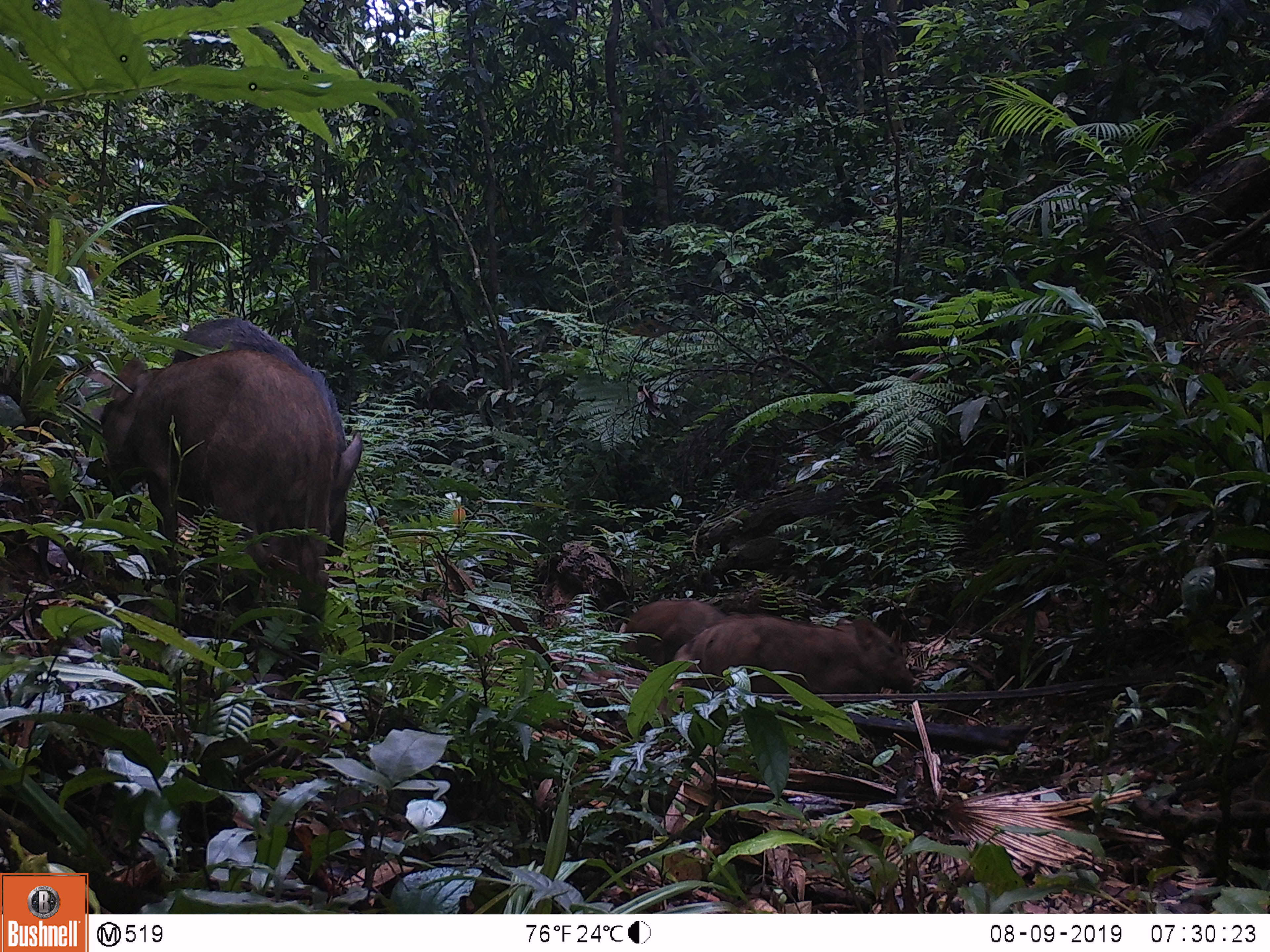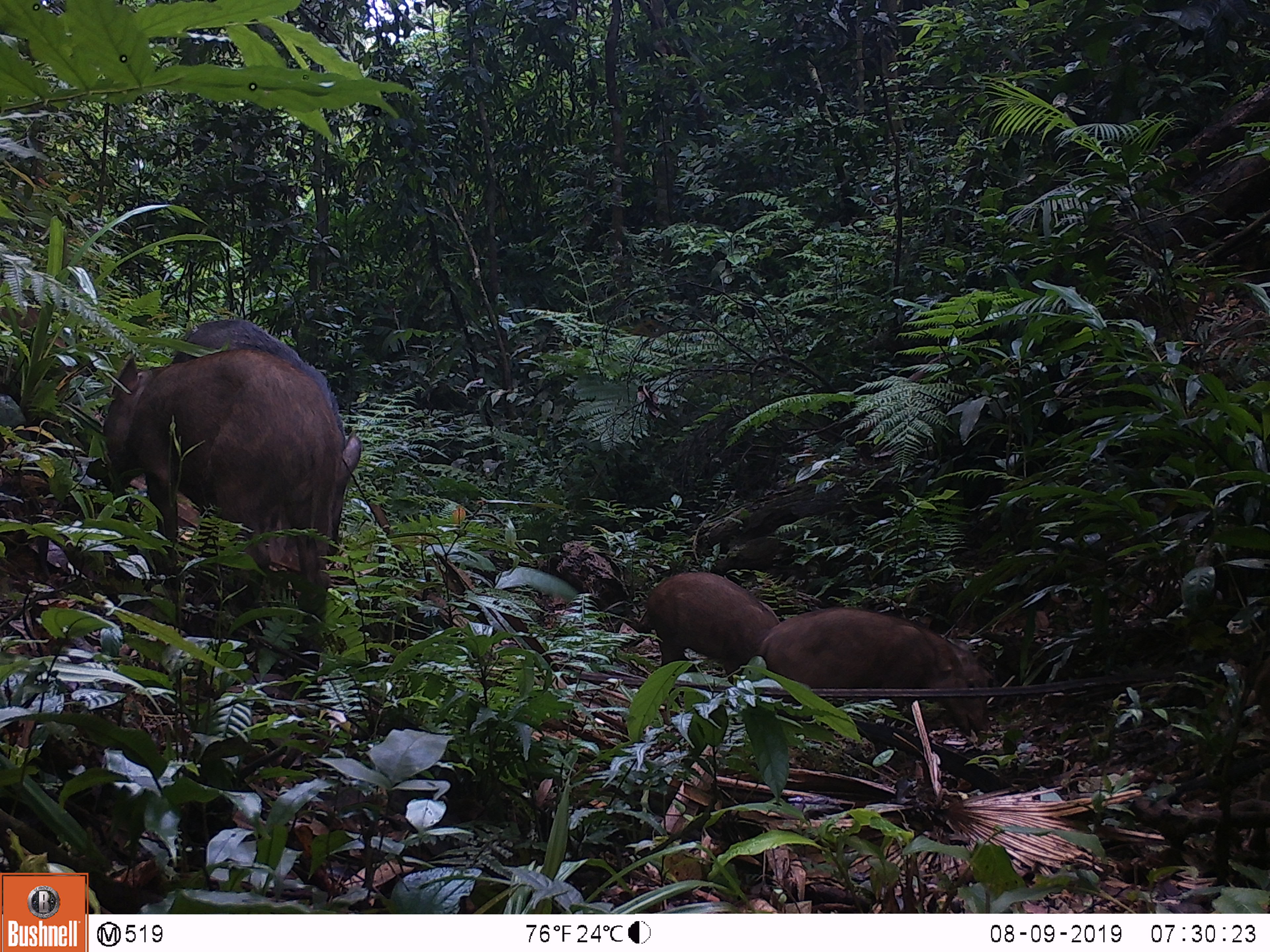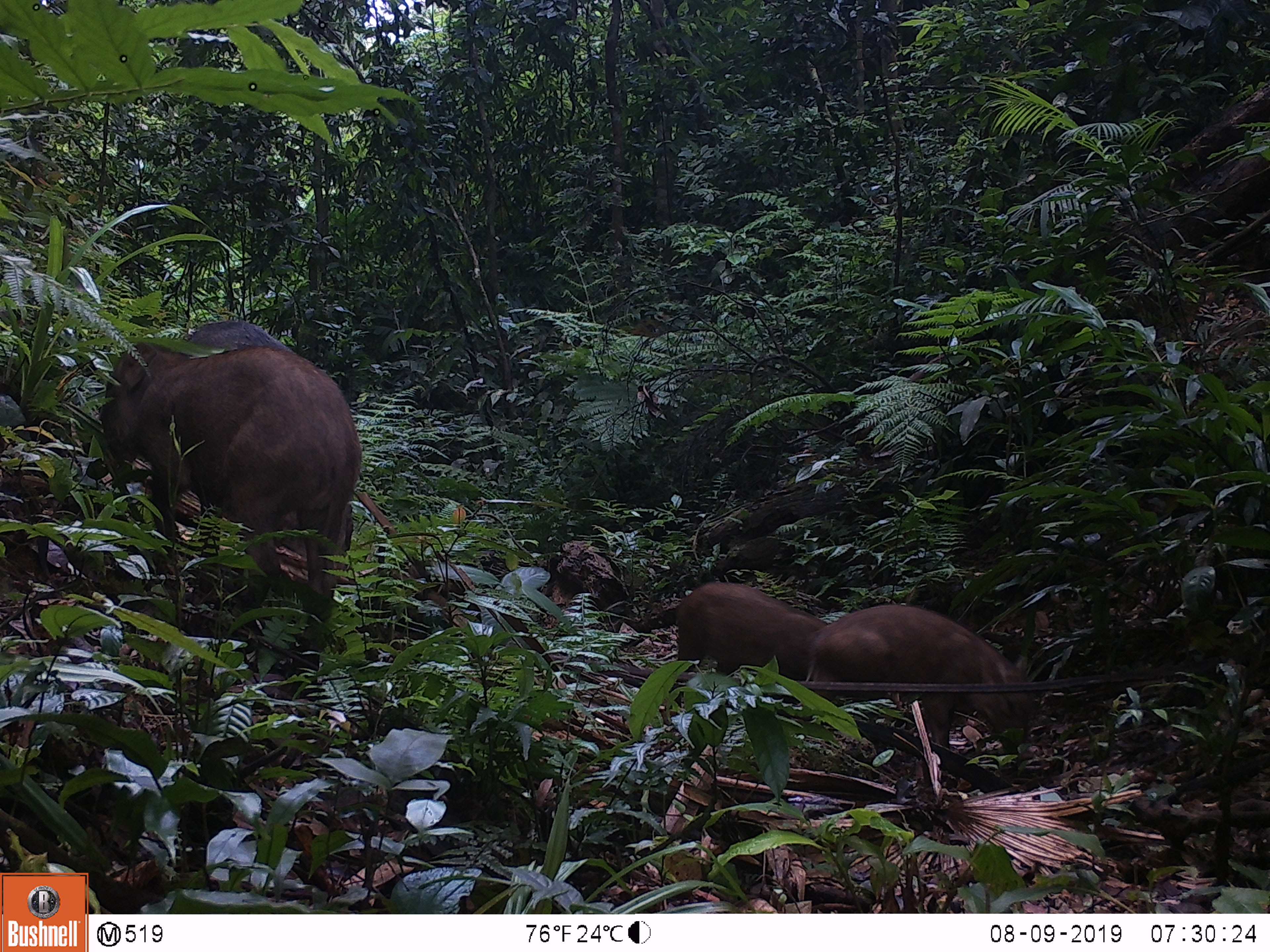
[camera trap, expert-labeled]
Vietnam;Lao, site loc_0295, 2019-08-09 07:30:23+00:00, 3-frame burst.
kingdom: Animalia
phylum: Chordata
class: Mammalia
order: Artiodactyla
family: Suidae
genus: Sus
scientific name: Sus scrofa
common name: eurasian wild pig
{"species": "eurasian wild pig (Sus scrofa)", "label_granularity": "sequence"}